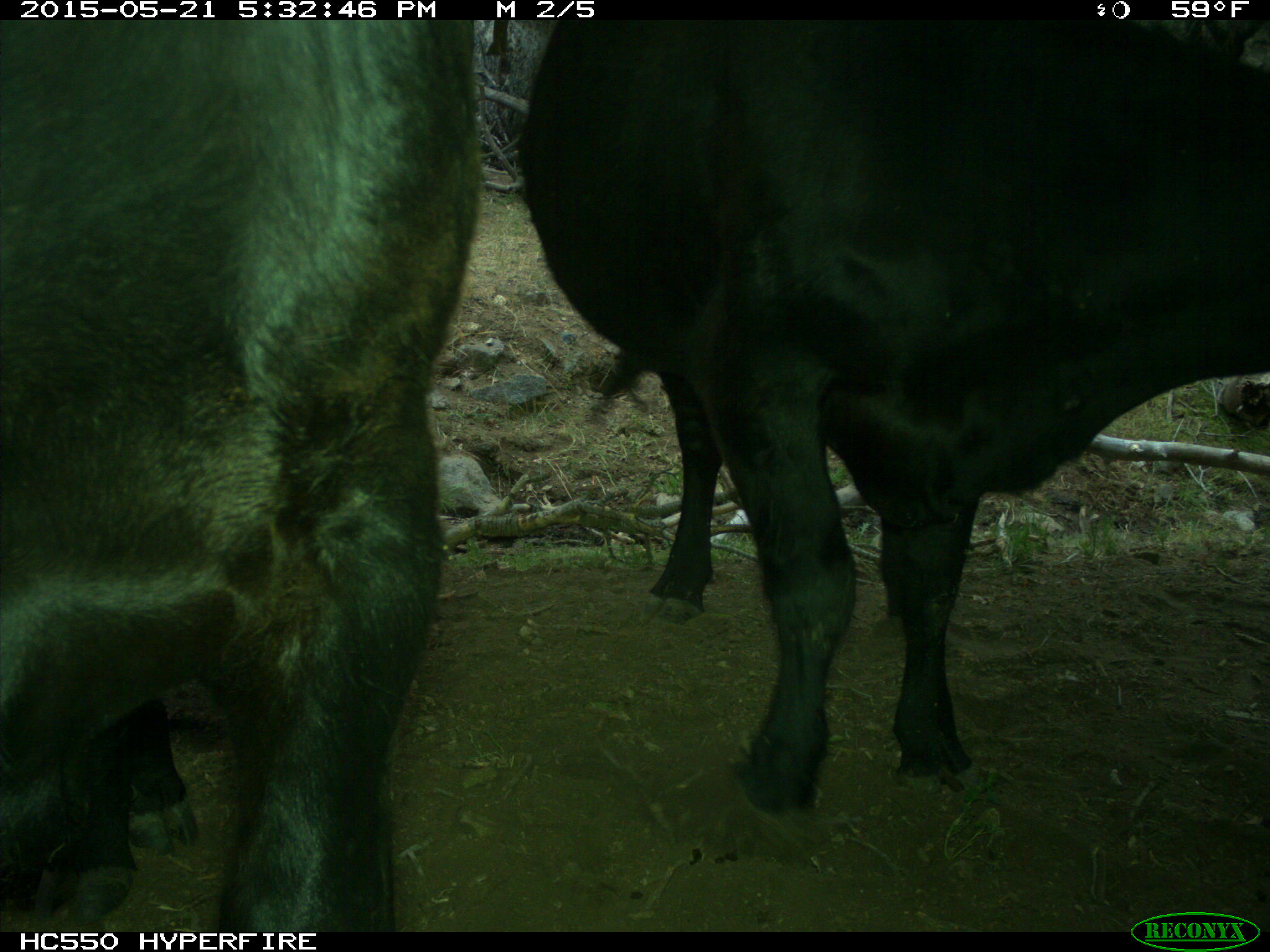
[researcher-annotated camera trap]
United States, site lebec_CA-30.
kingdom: Animalia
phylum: Chordata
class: Mammalia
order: Artiodactyla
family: Bovidae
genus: Bos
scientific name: Bos taurus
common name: domestic cow